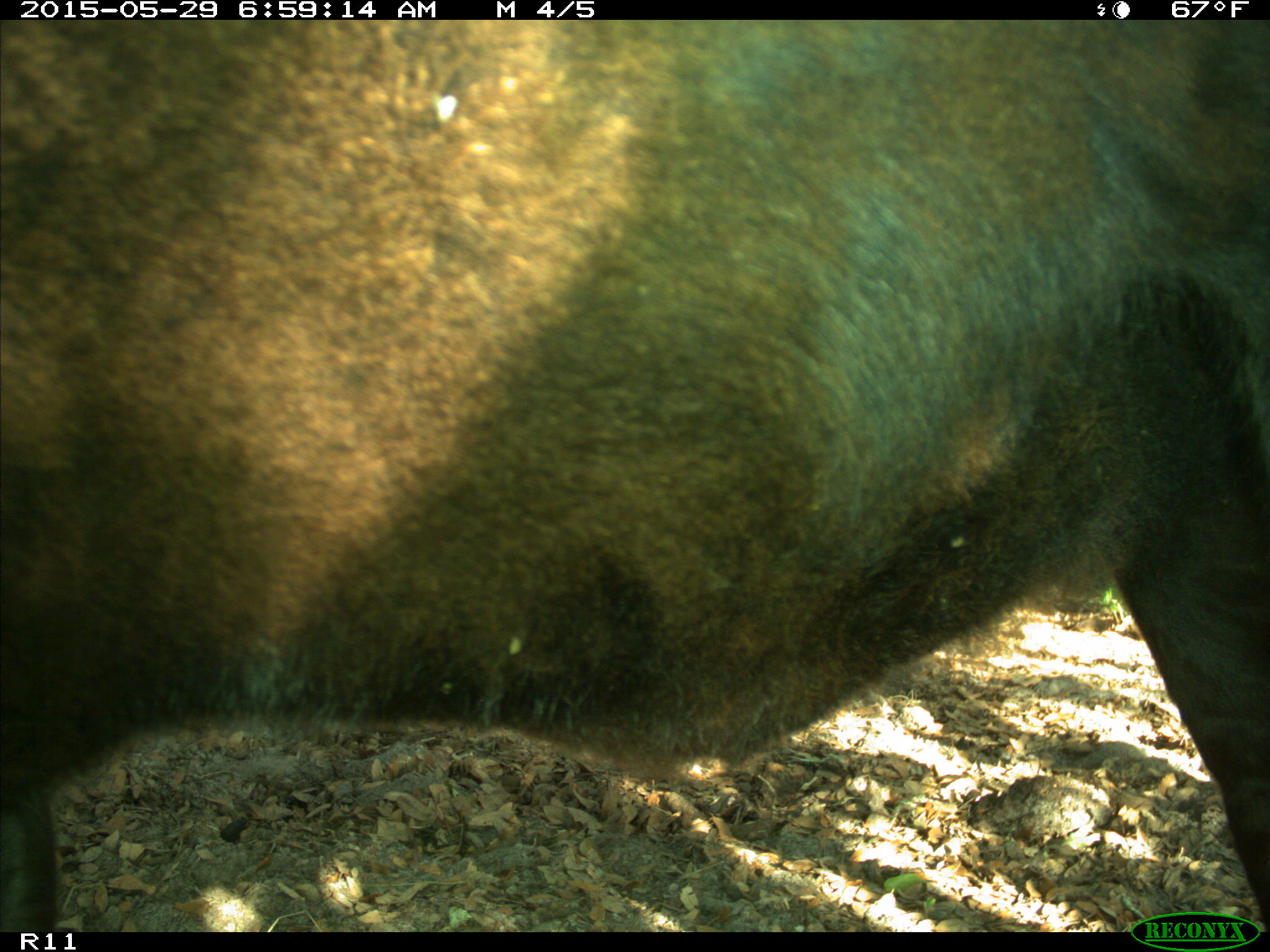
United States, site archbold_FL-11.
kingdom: Animalia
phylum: Chordata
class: Mammalia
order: Artiodactyla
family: Bovidae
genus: Bos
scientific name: Bos taurus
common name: domestic cow